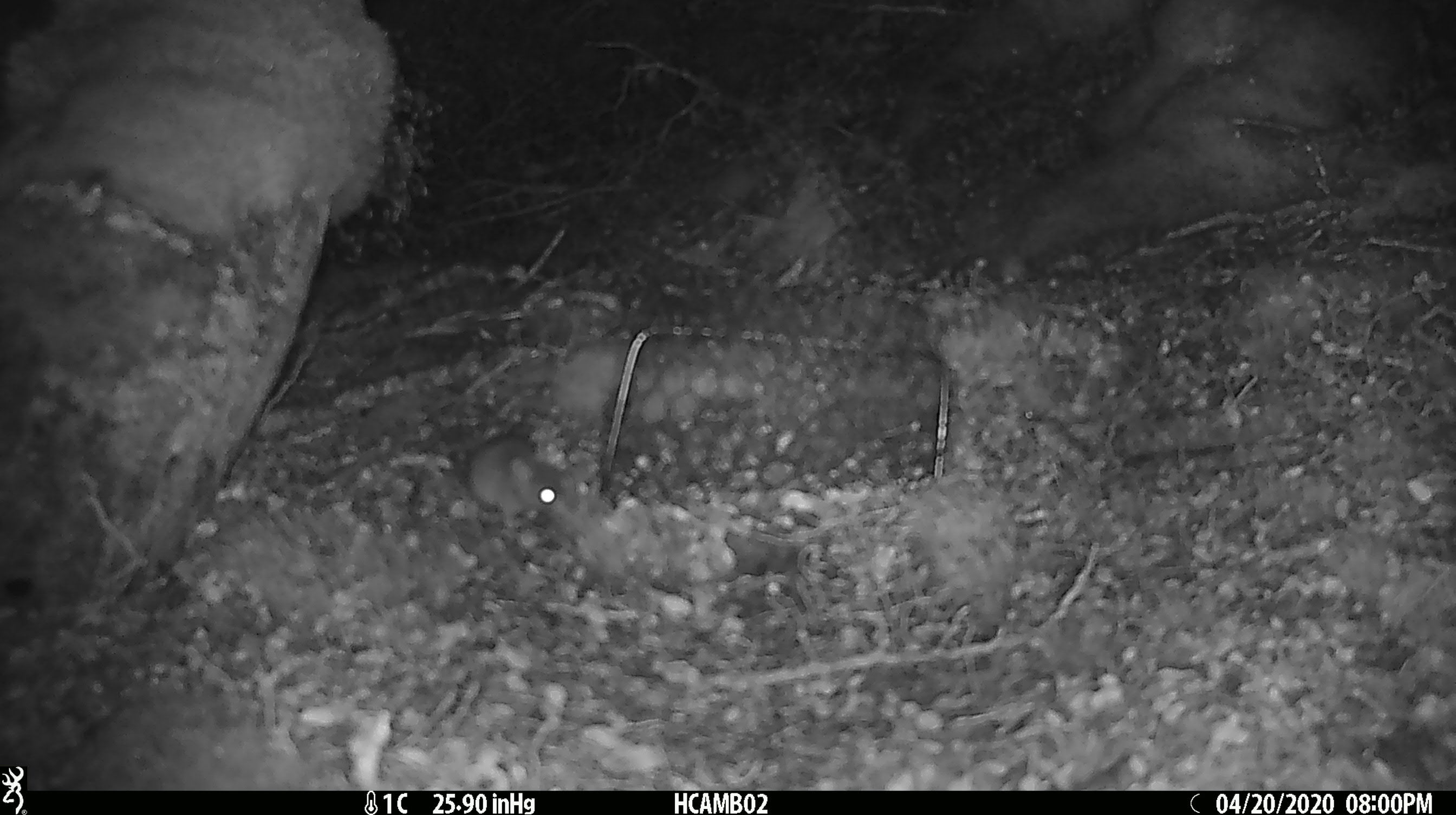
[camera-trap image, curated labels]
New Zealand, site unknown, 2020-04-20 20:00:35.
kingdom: Animalia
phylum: Chordata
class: Mammalia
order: Rodentia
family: Muridae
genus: Mus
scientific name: Mus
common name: mouse